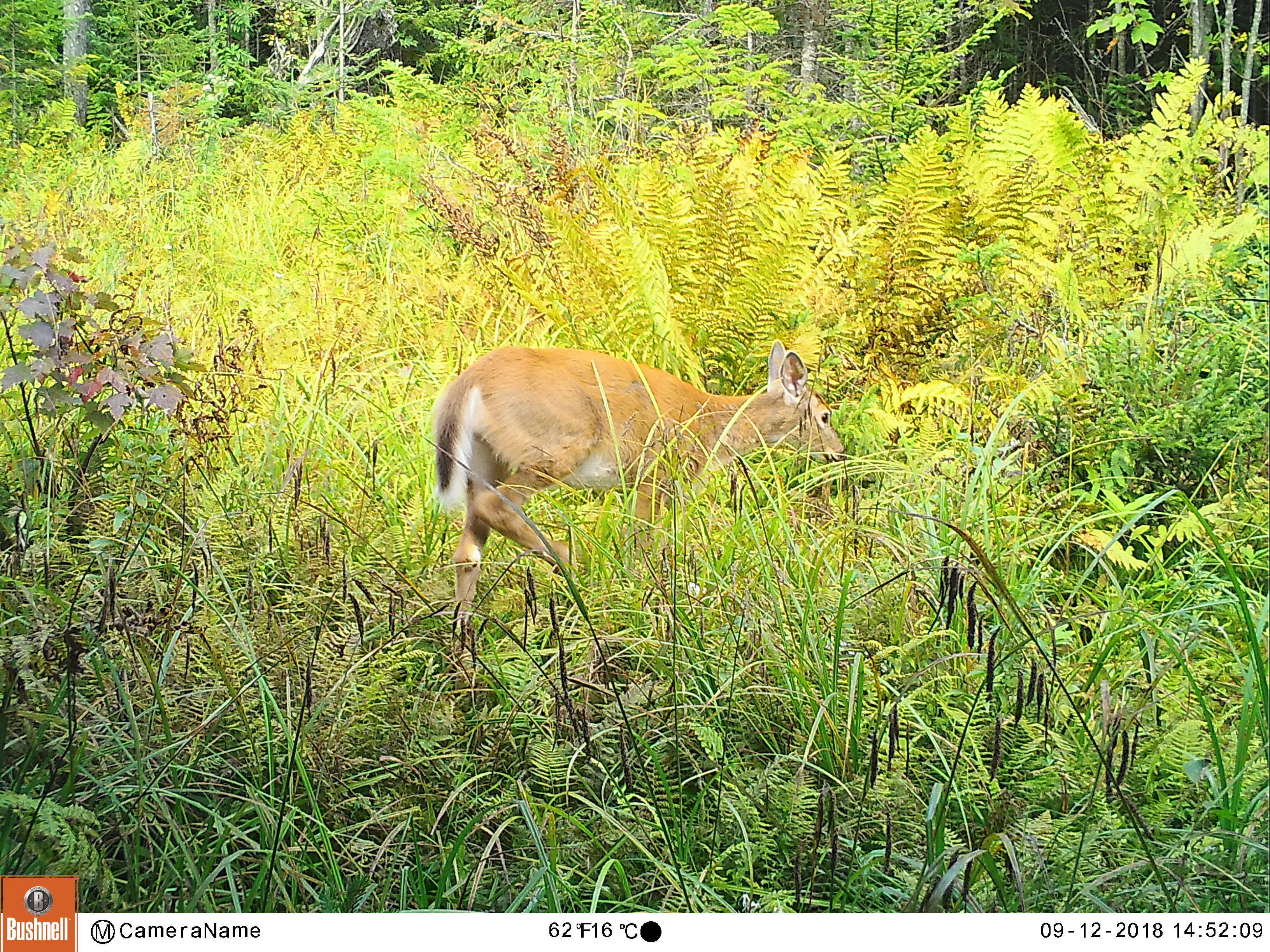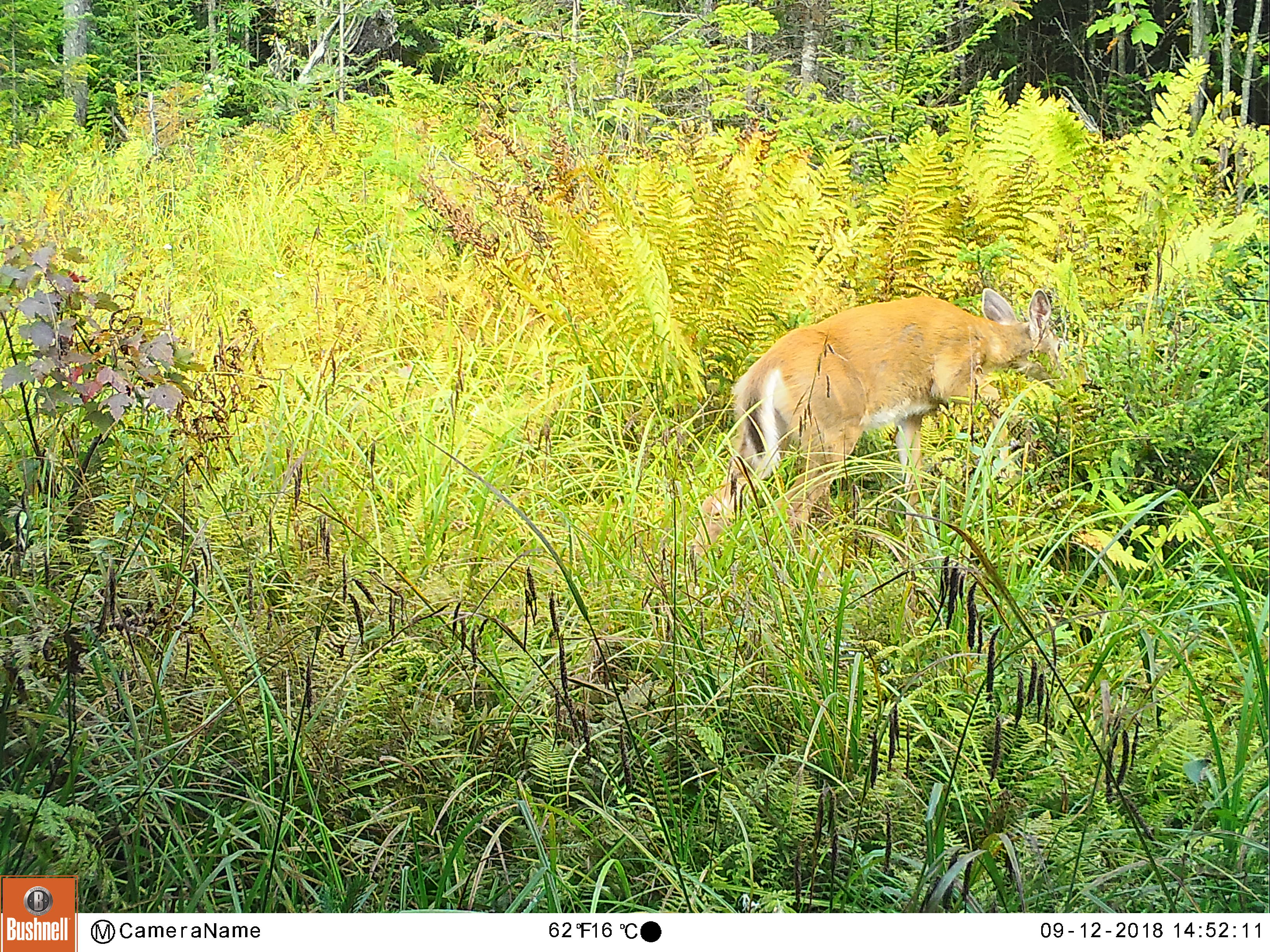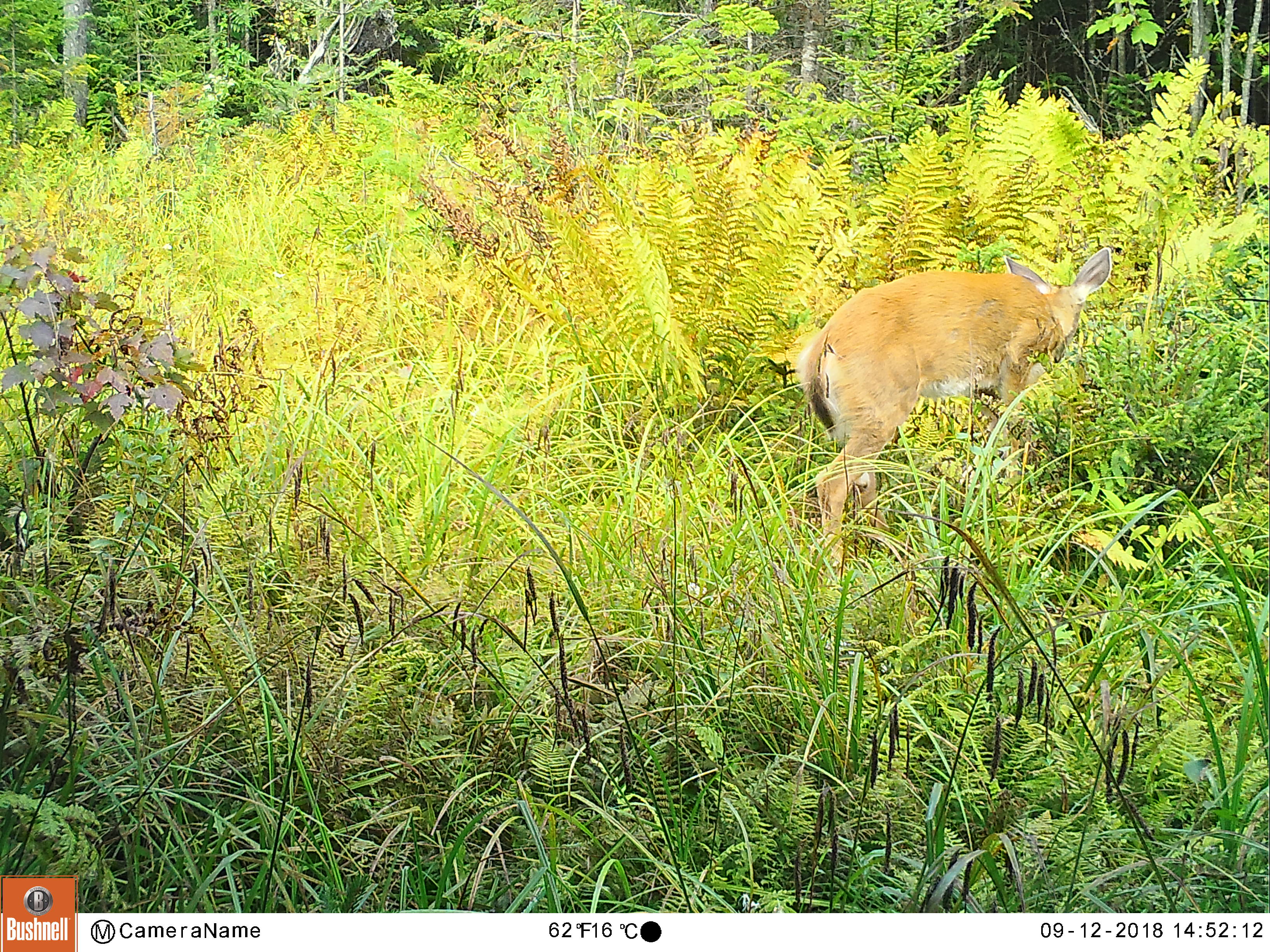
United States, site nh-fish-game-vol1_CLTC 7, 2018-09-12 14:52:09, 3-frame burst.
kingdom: Animalia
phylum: Chordata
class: Mammalia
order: Artiodactyla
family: Cervidae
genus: Odocoileus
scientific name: Odocoileus virginianus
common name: white-tailed deer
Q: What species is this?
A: White-tailed deer (Odocoileus virginianus).